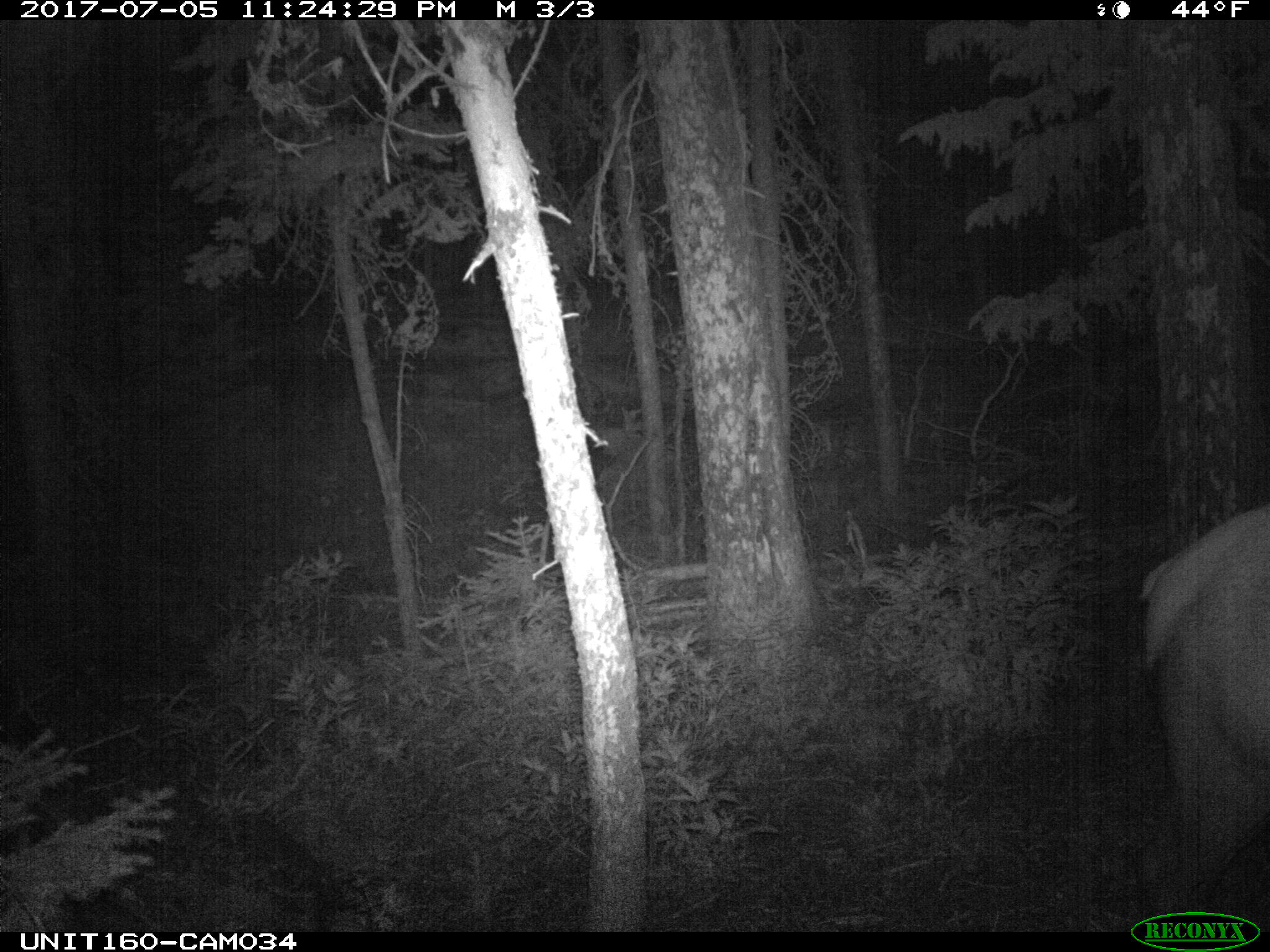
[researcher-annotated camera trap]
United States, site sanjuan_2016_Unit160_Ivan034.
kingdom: Animalia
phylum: Chordata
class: Mammalia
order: Artiodactyla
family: Cervidae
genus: Cervus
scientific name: Cervus elaphus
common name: red deer